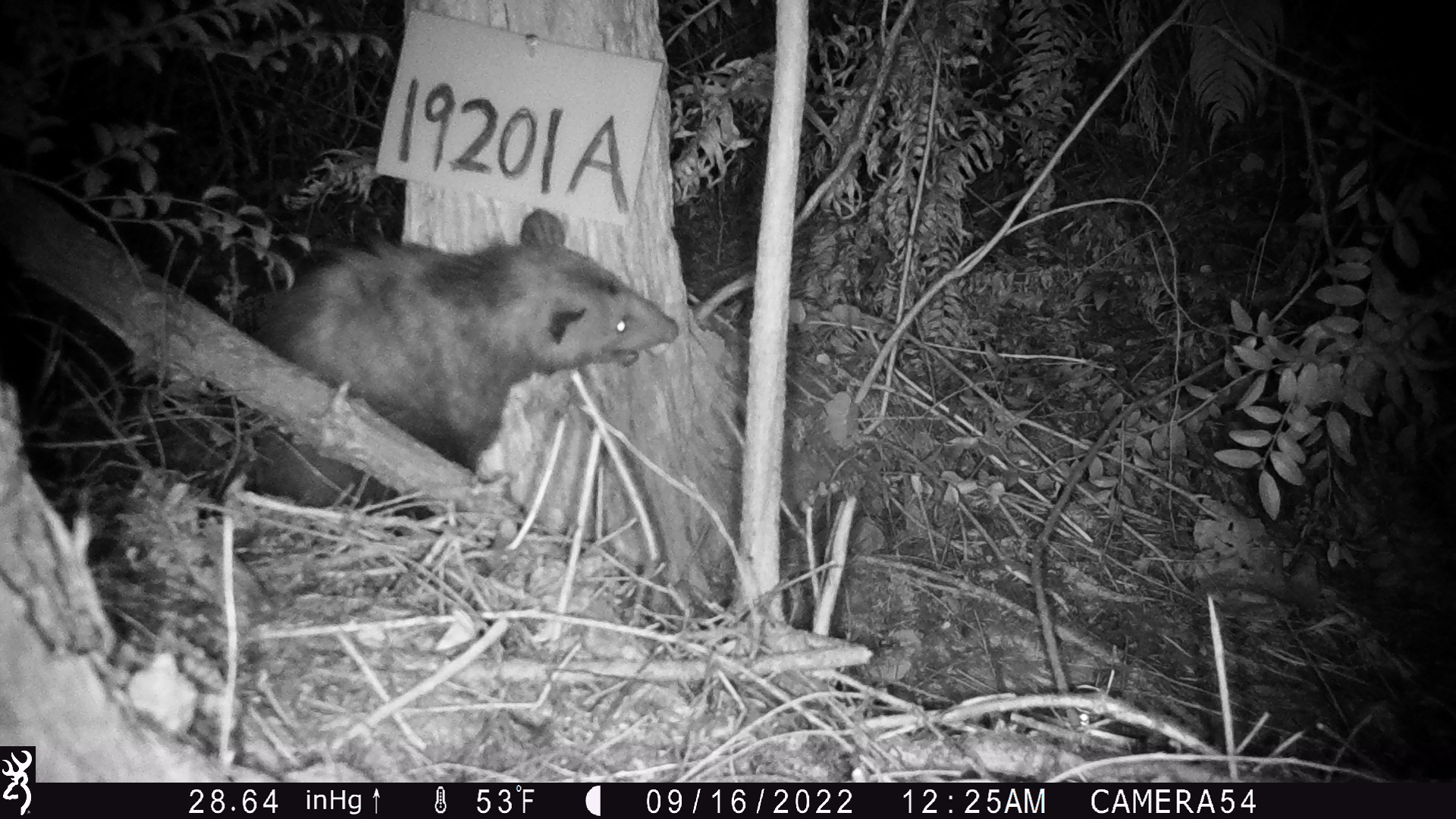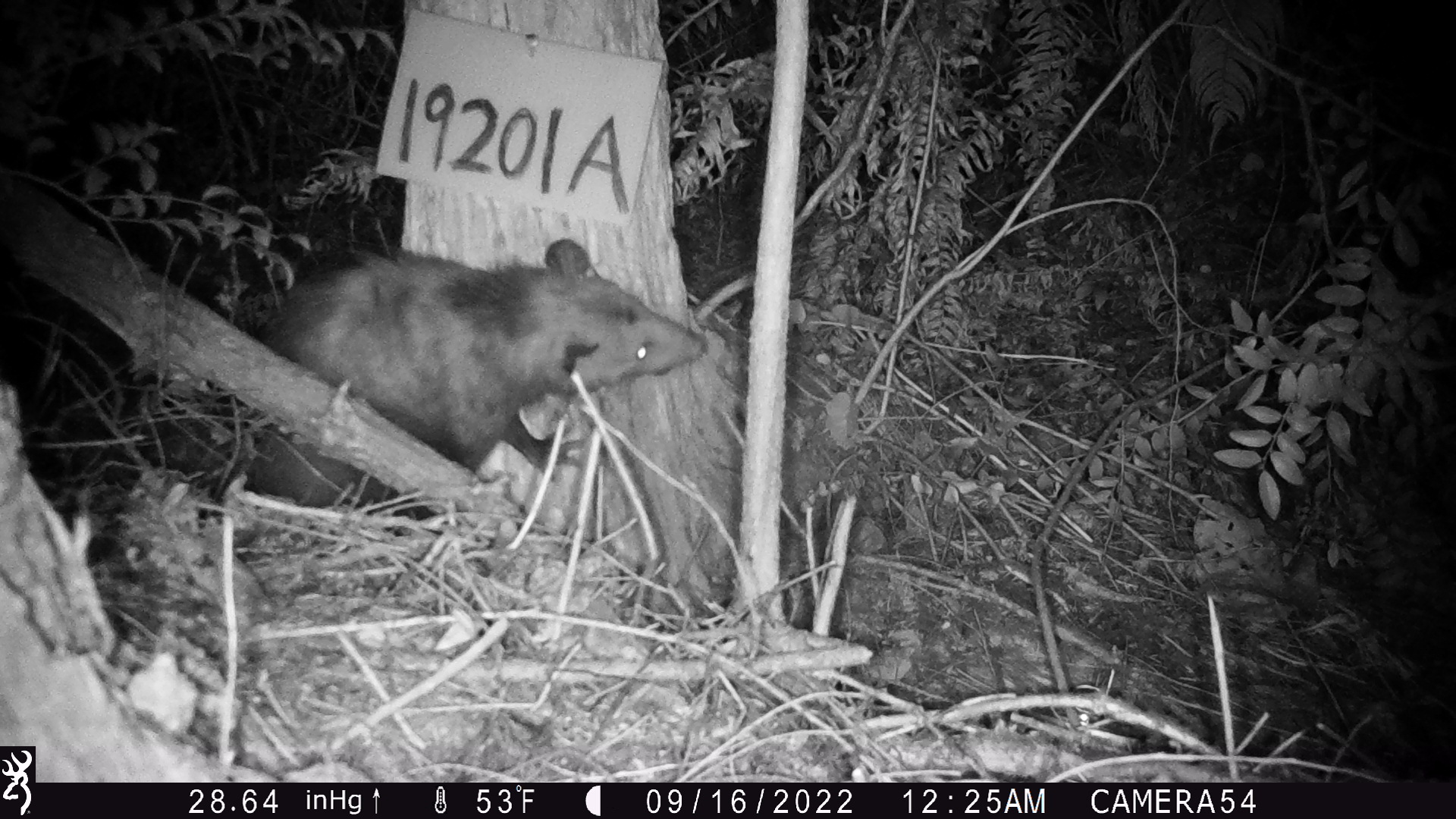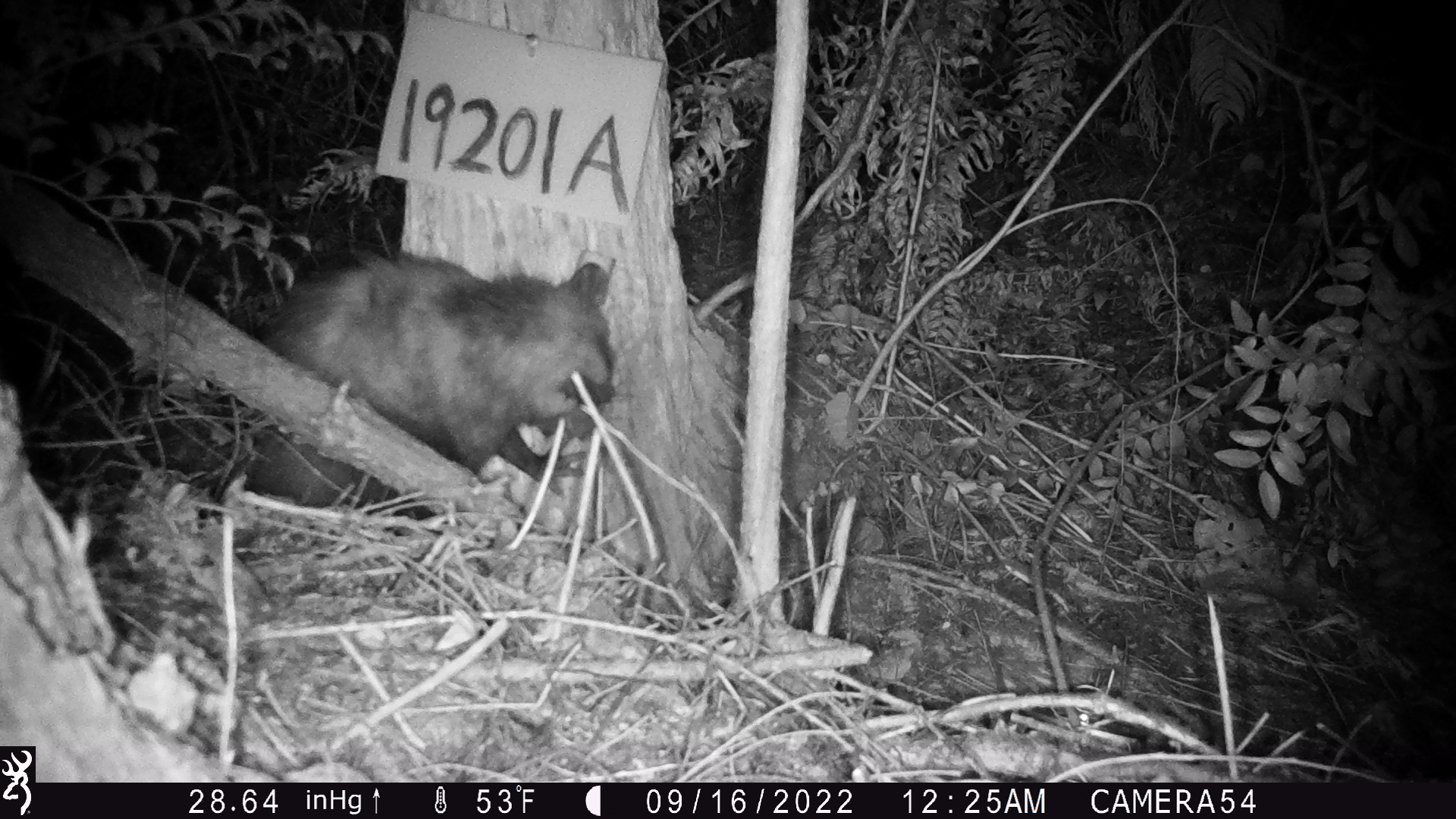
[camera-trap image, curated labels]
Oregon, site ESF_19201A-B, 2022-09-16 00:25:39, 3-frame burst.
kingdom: Animalia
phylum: Chordata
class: Mammalia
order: Didelphimorphia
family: Didelphidae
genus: Didelphis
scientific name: Didelphis virginiana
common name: virginia opossum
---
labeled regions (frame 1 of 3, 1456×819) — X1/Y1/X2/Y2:
virginia opossum: 191/186/701/593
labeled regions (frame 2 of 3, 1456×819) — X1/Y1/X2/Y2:
virginia opossum: 216/226/739/527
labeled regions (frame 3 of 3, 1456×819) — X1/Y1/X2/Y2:
virginia opossum: 198/225/668/538